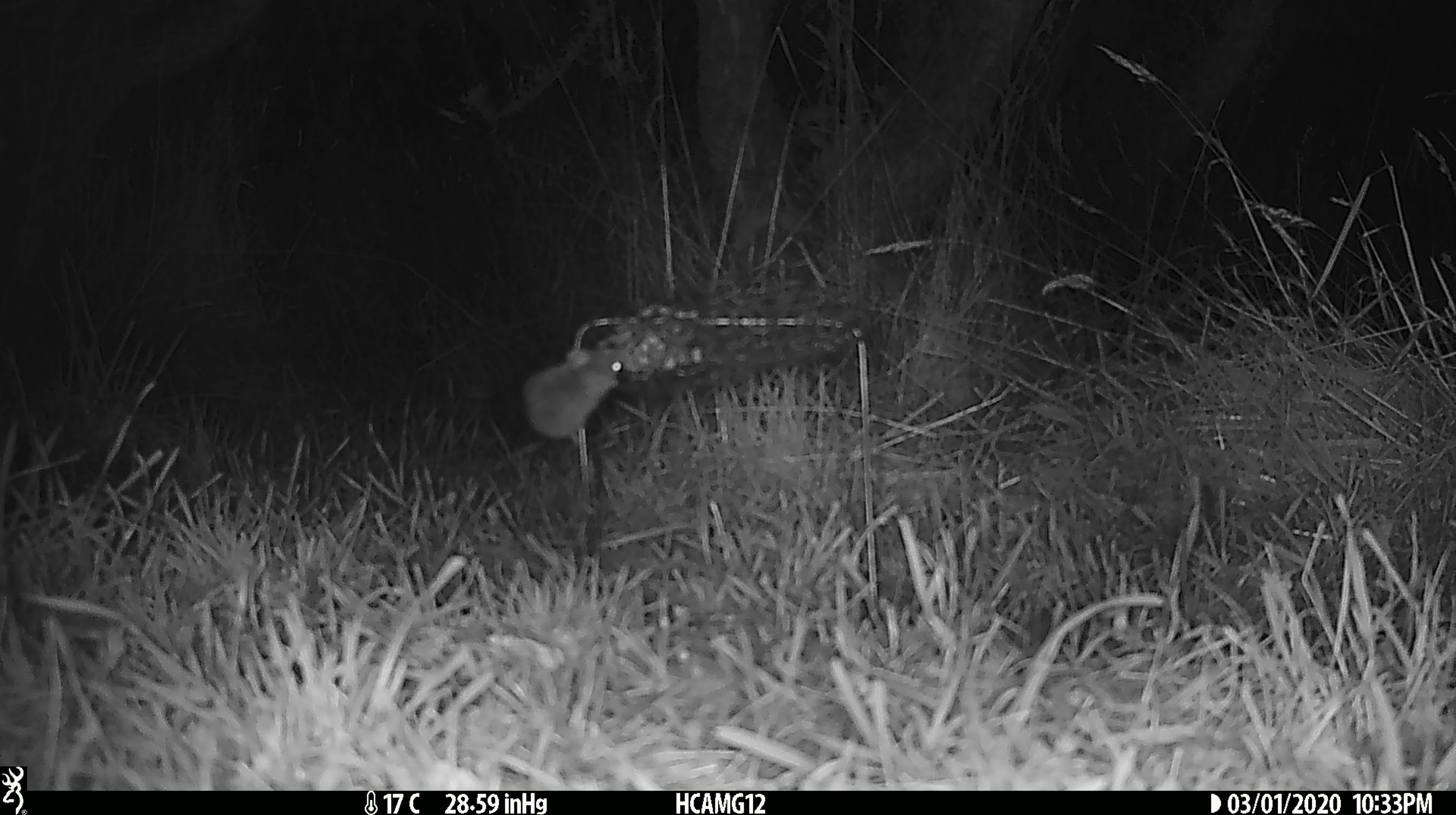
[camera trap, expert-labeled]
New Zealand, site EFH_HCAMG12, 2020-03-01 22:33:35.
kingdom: Animalia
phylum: Chordata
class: Mammalia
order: Rodentia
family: Muridae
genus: Mus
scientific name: Mus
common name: mouse